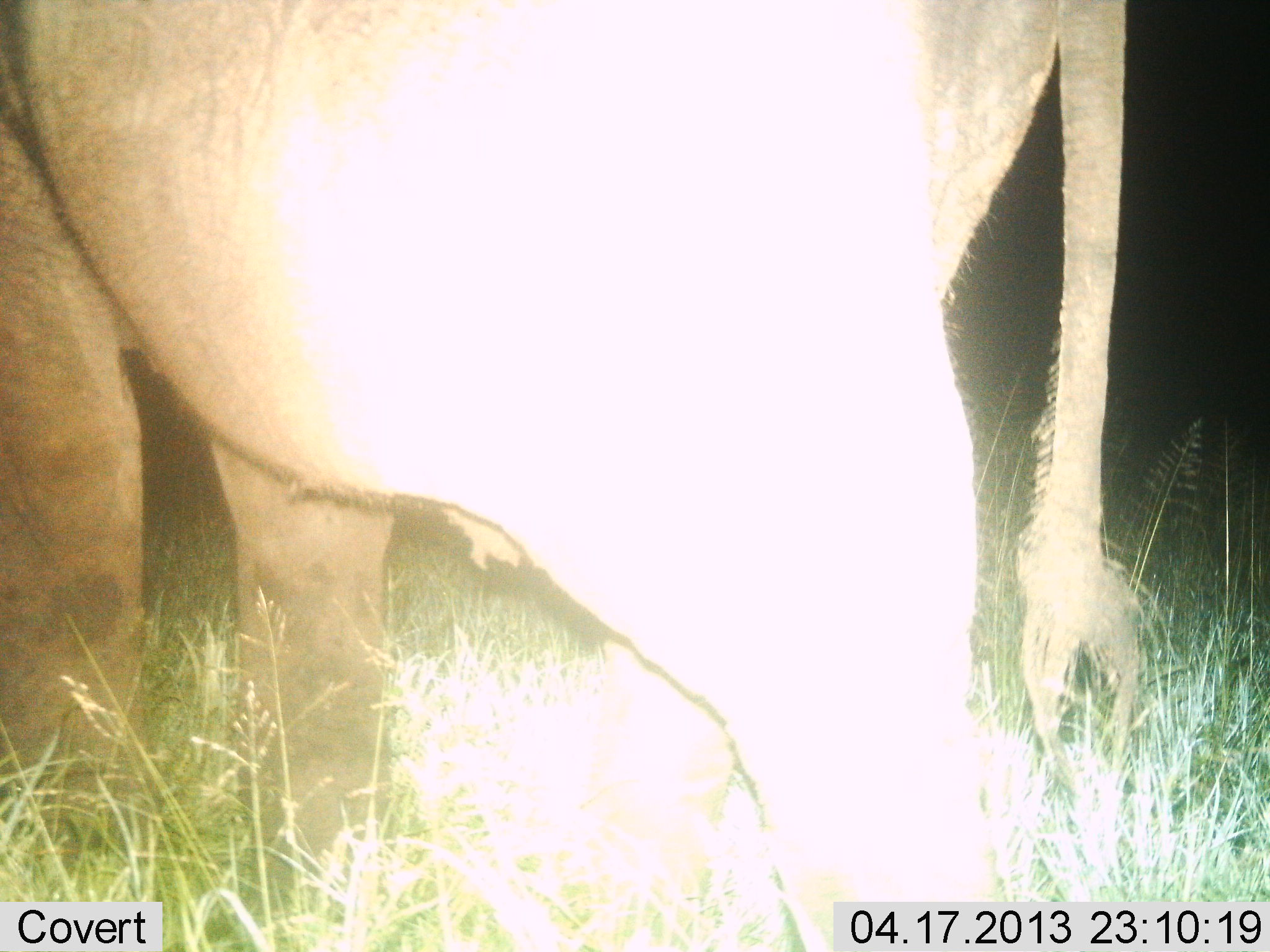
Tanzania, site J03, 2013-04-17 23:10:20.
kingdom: Animalia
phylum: Chordata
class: Mammalia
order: Proboscidea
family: Elephantidae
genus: Loxodonta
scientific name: Loxodonta africana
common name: african bush elephant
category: elephant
Elephant (african bush elephant) (Loxodonta africana), count 1. Behavior (volunteer vote fractions): standing 45%, resting 0%, moving 55%, interacting 0%. Young present (vote fraction): 5%. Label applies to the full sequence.